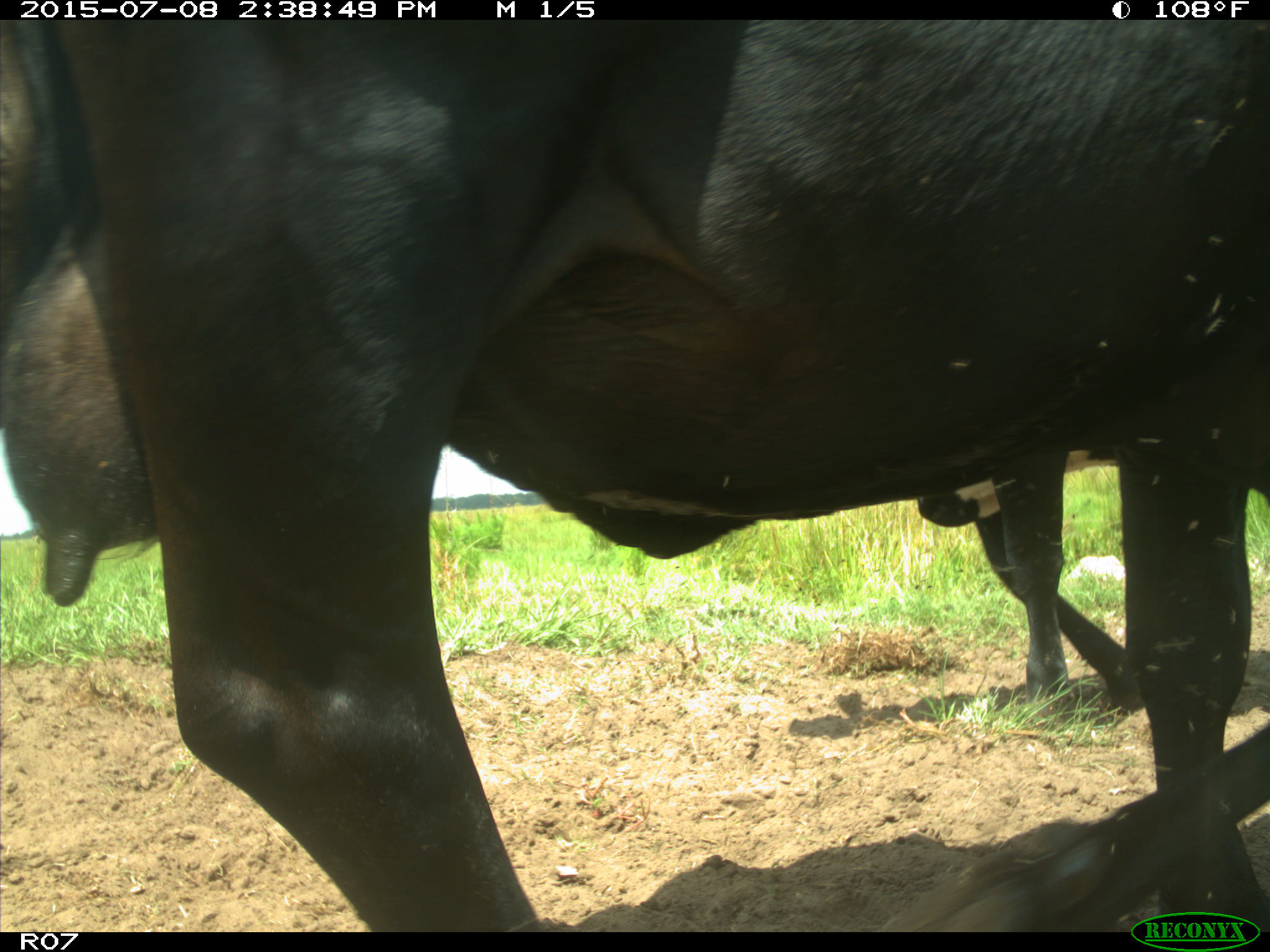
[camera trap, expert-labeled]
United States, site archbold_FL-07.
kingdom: Animalia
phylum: Chordata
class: Mammalia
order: Artiodactyla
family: Bovidae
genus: Bos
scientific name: Bos taurus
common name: domestic cow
Bos taurus (domestic cow).